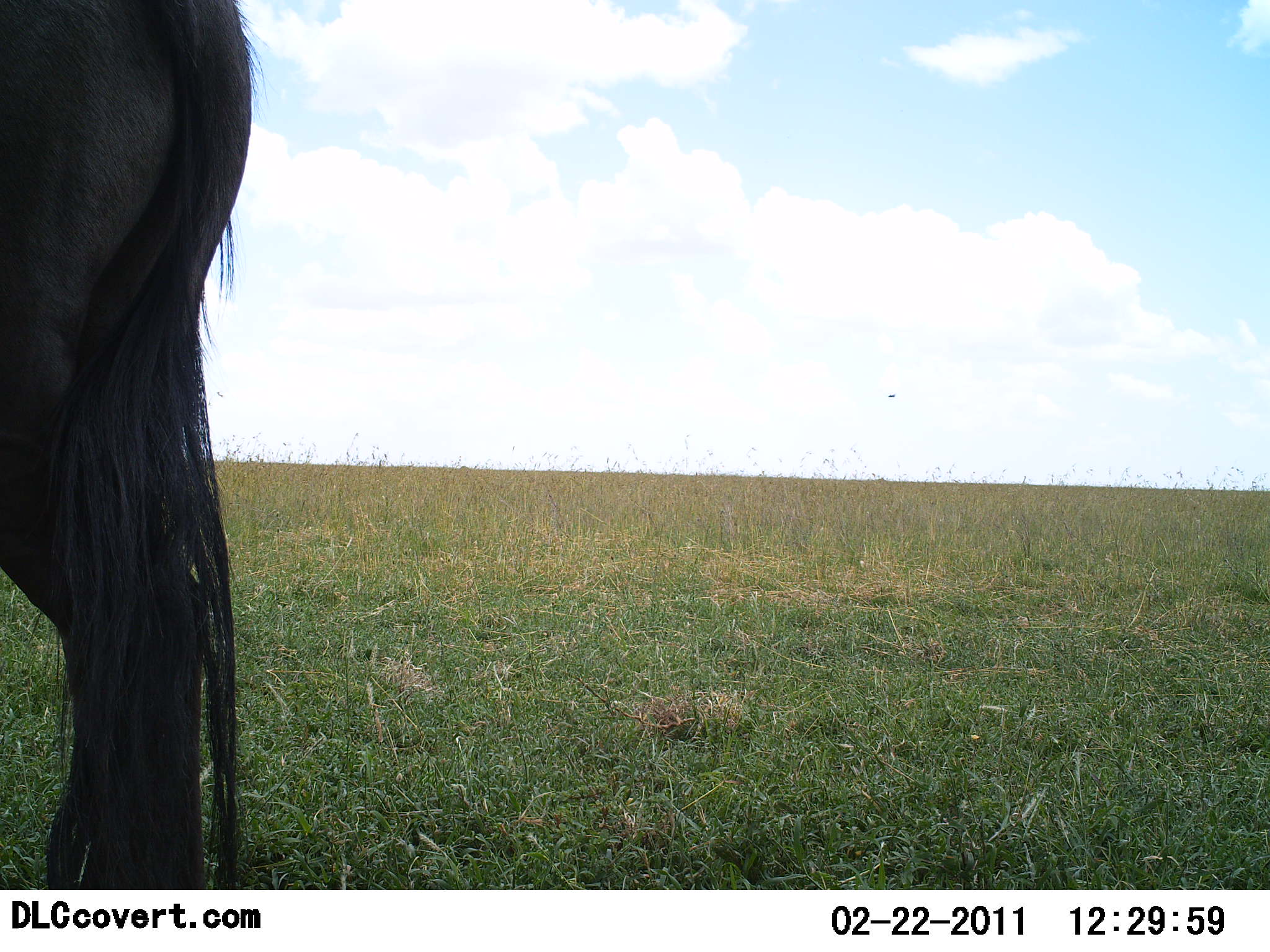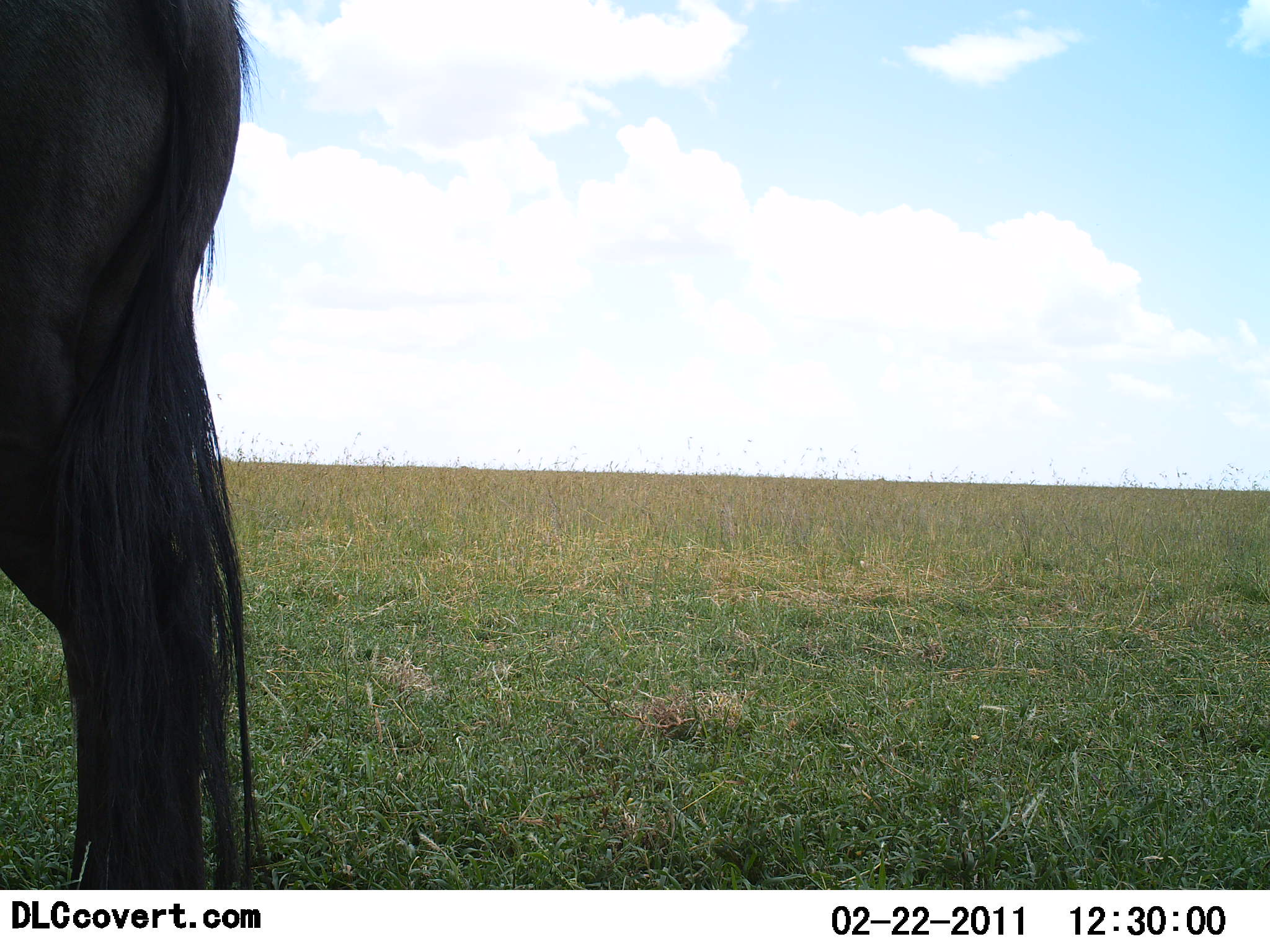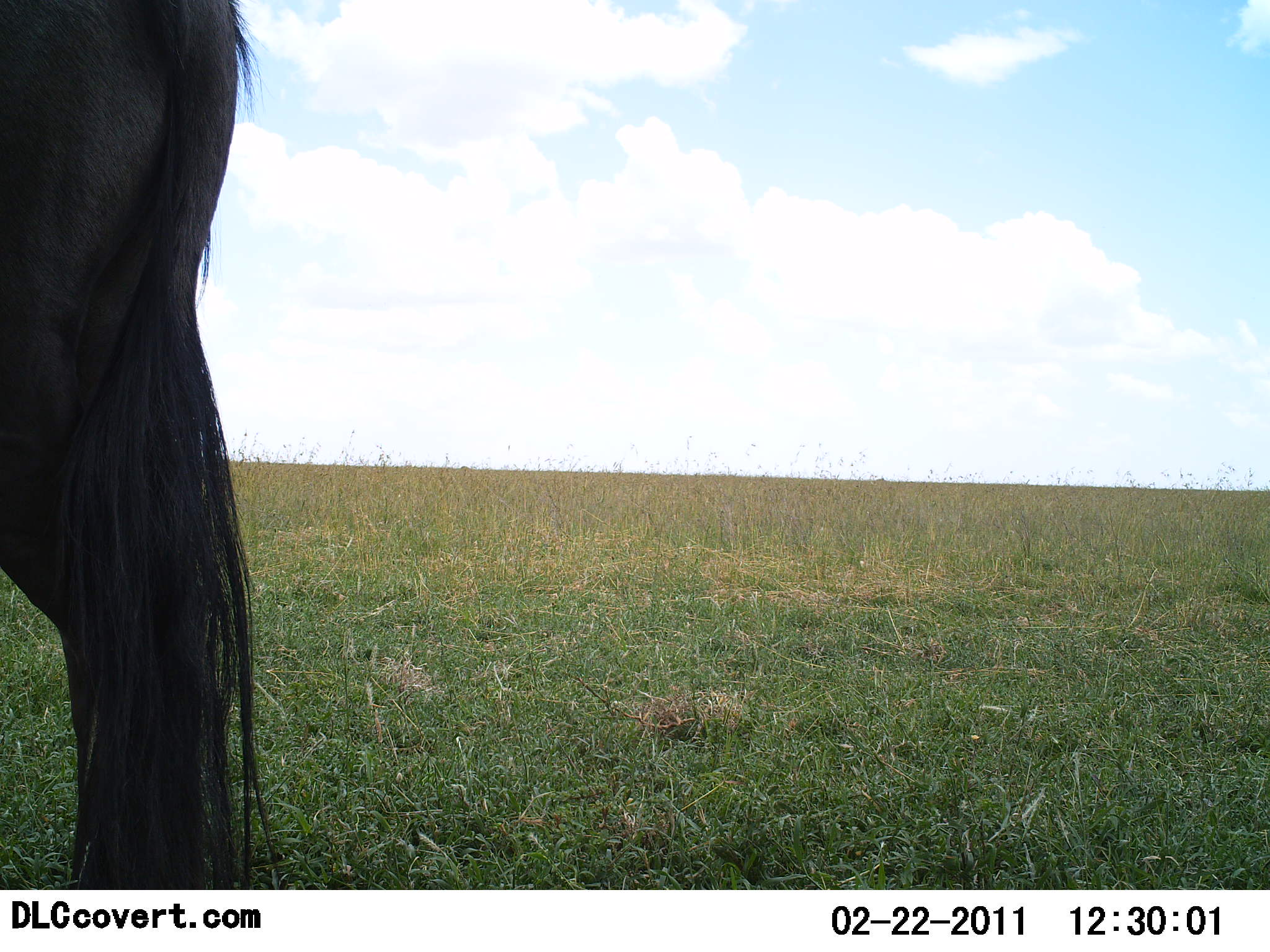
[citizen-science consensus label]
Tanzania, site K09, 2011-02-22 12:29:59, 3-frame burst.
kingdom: Animalia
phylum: Chordata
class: Mammalia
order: Artiodactyla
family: Bovidae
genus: Connochaetes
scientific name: Connochaetes taurinus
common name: blue wildebeest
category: wildebeest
Wildebeest (blue wildebeest) (Connochaetes taurinus), count 1. Behavior (volunteer vote fractions): standing 100%, resting 0%, moving 0%, interacting 0%. Young present (vote fraction): 0%. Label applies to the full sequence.